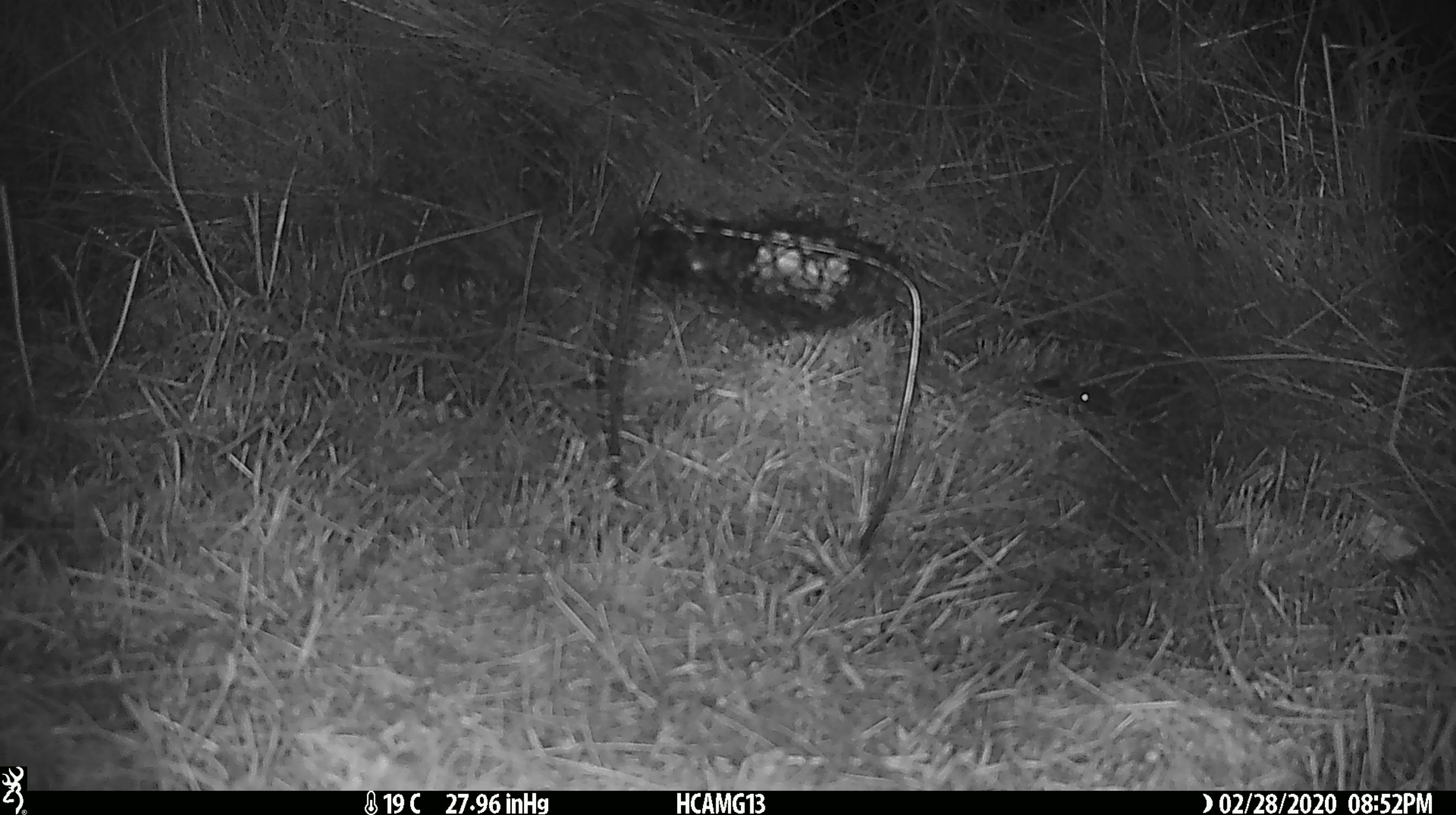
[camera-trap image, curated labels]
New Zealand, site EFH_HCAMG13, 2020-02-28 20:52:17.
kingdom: Animalia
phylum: Chordata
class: Mammalia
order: Rodentia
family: Muridae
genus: Mus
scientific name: Mus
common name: mouse